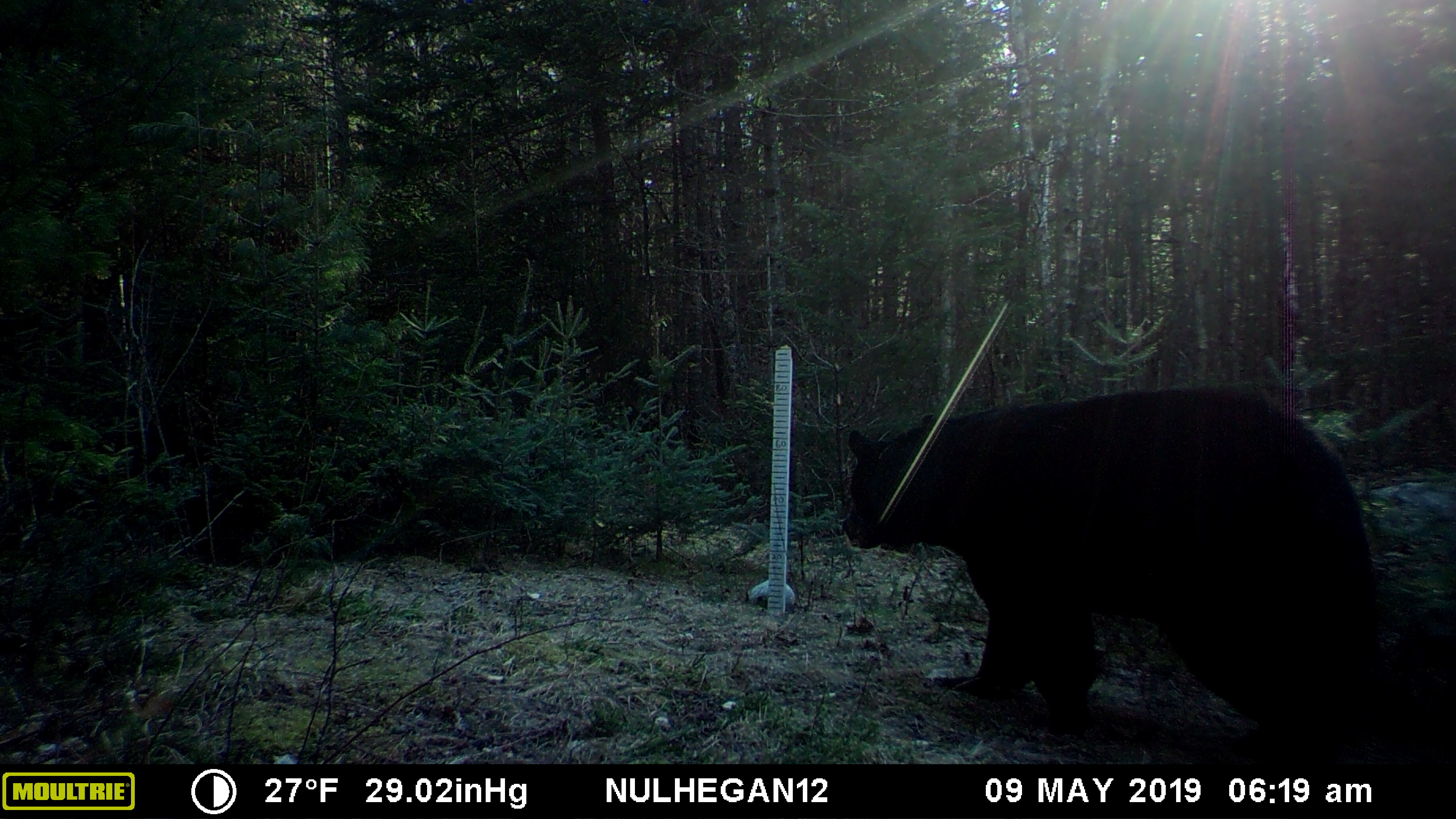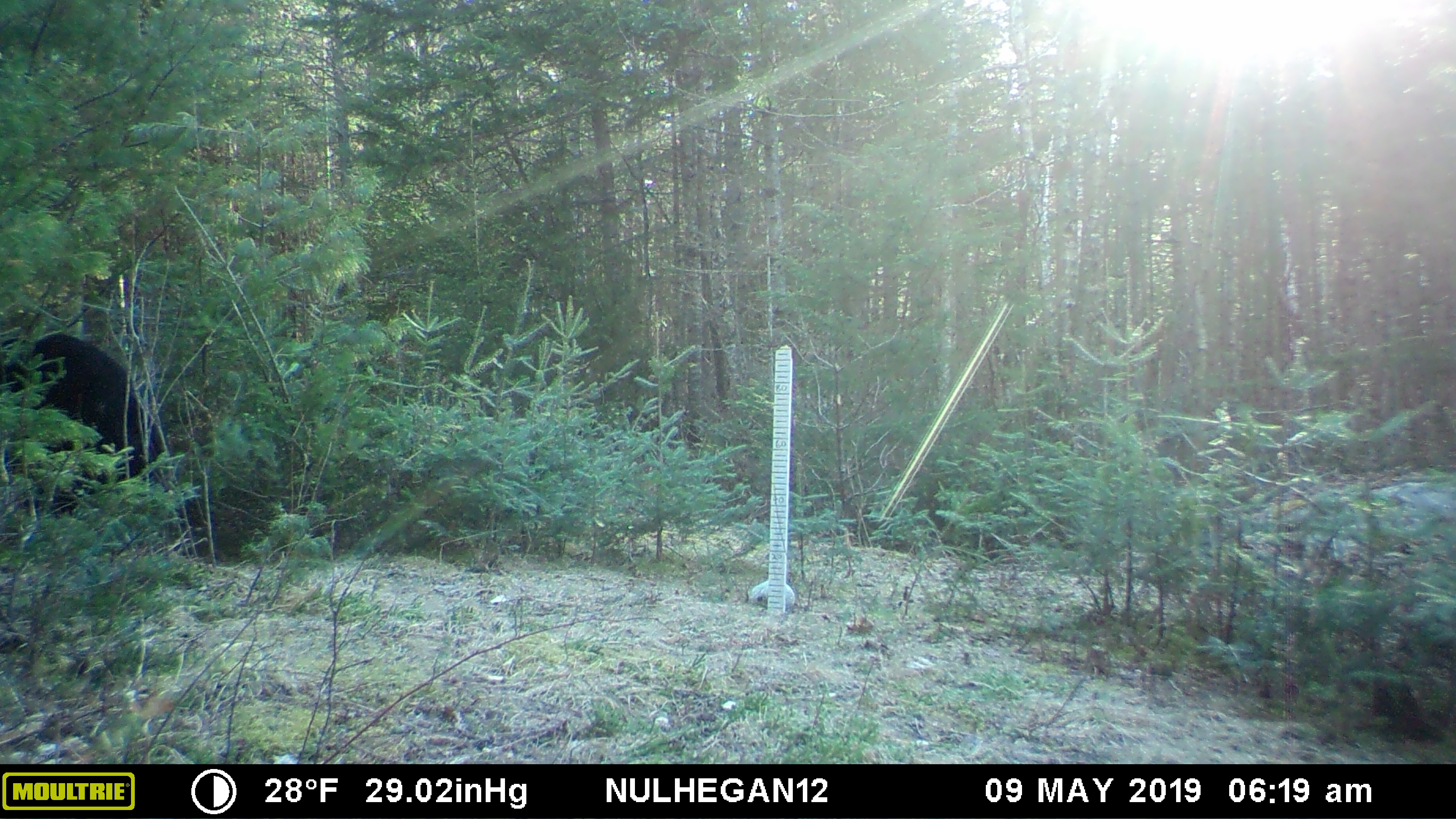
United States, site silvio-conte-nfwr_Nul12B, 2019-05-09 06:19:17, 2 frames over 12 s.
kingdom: Animalia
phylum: Chordata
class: Mammalia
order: Carnivora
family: Ursidae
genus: Ursus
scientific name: Ursus americanus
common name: black bear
Black bear (Ursus americanus).